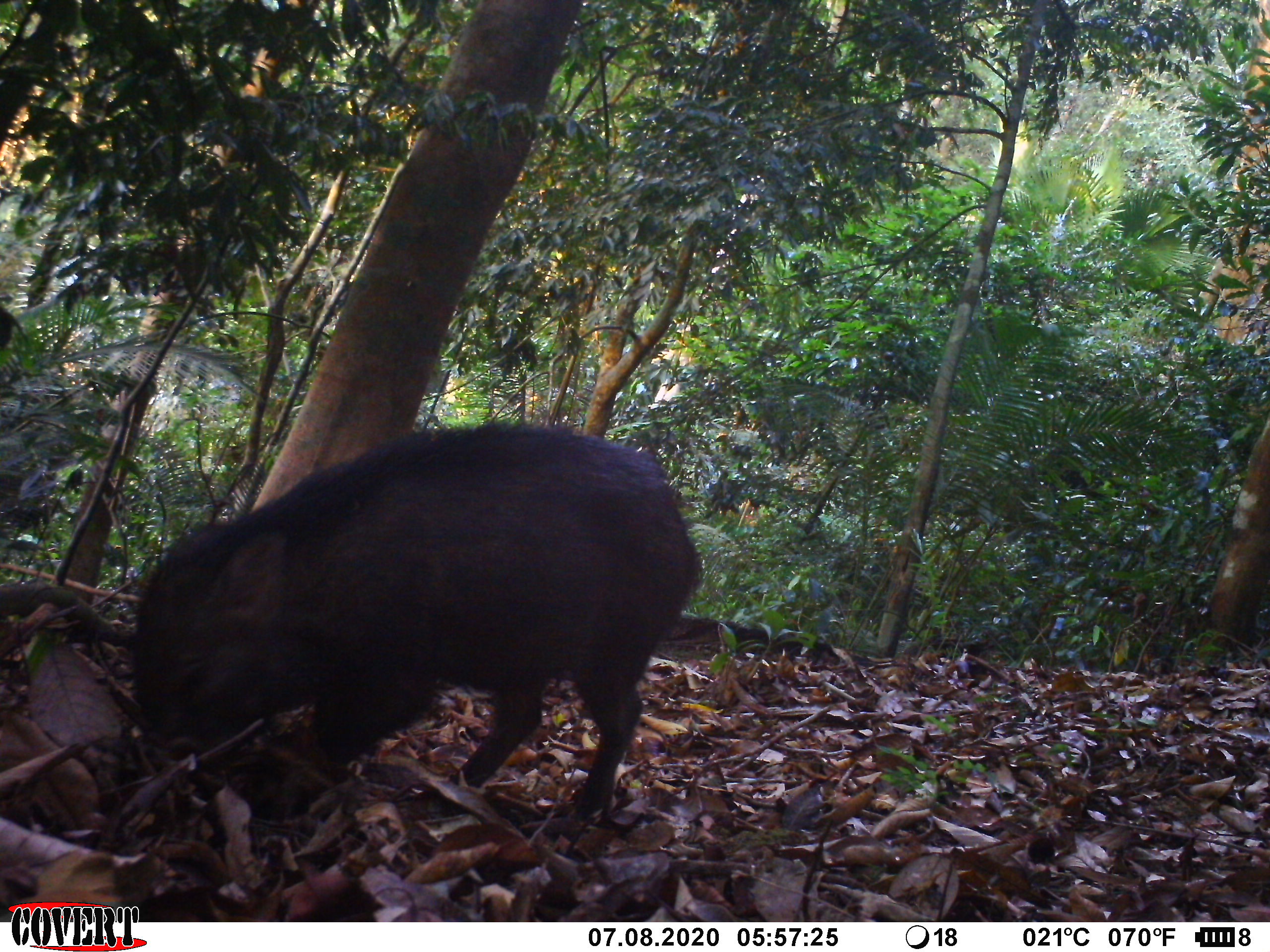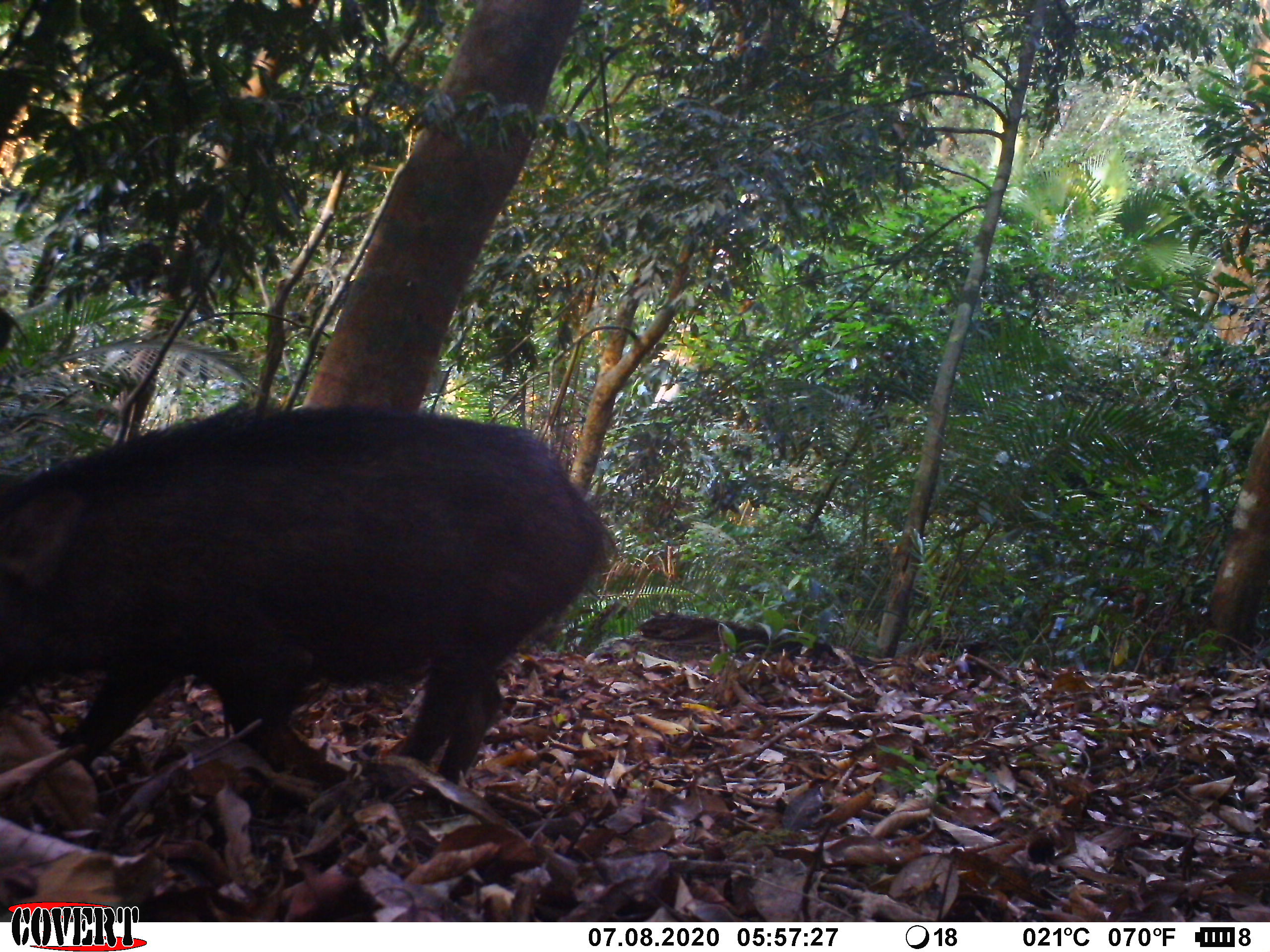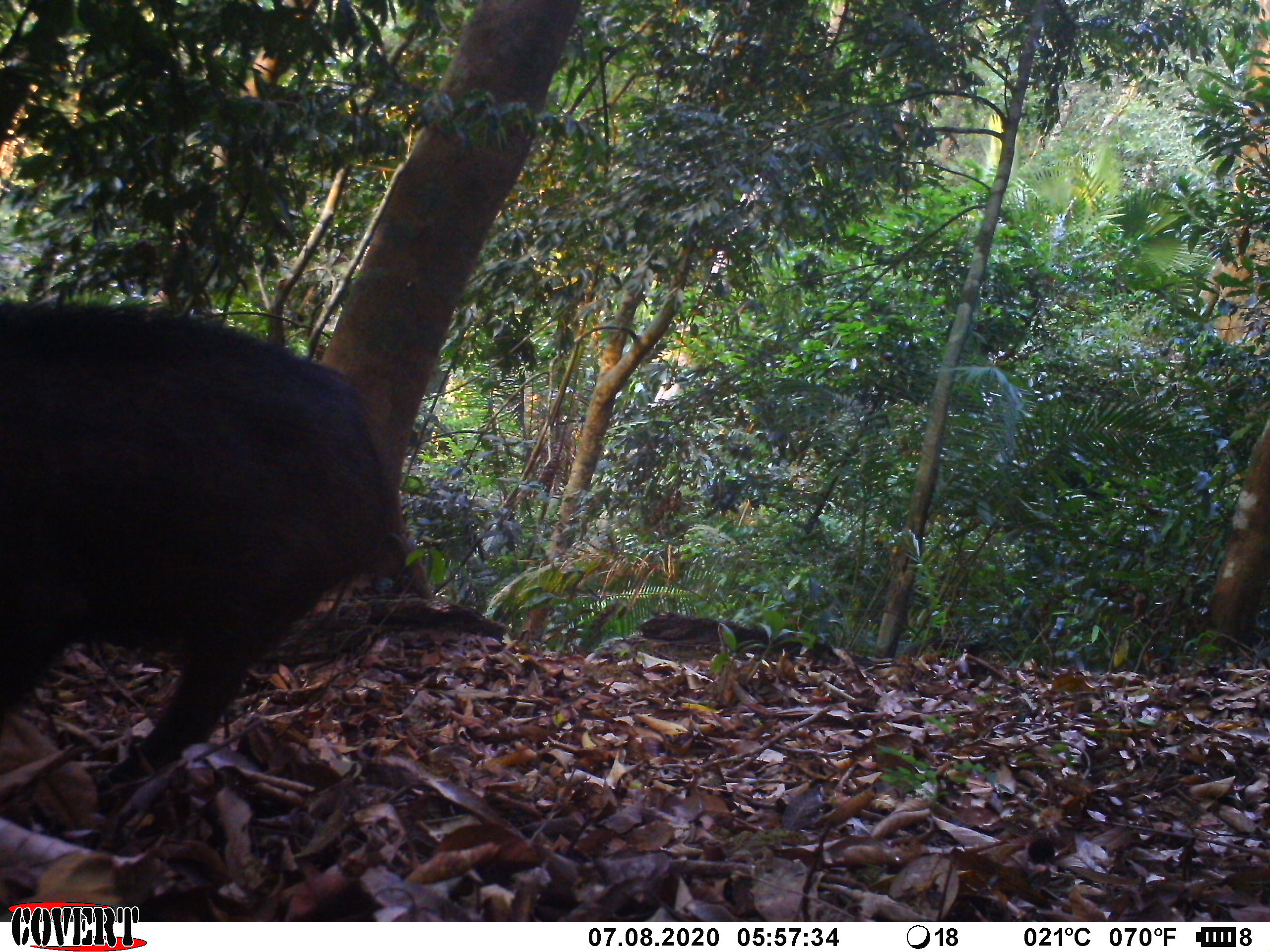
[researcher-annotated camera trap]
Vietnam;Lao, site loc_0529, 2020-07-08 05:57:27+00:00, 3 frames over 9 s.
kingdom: Animalia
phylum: Chordata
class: Mammalia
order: Artiodactyla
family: Suidae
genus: Sus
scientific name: Sus scrofa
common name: eurasian wild pig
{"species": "eurasian wild pig (Sus scrofa)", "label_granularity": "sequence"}